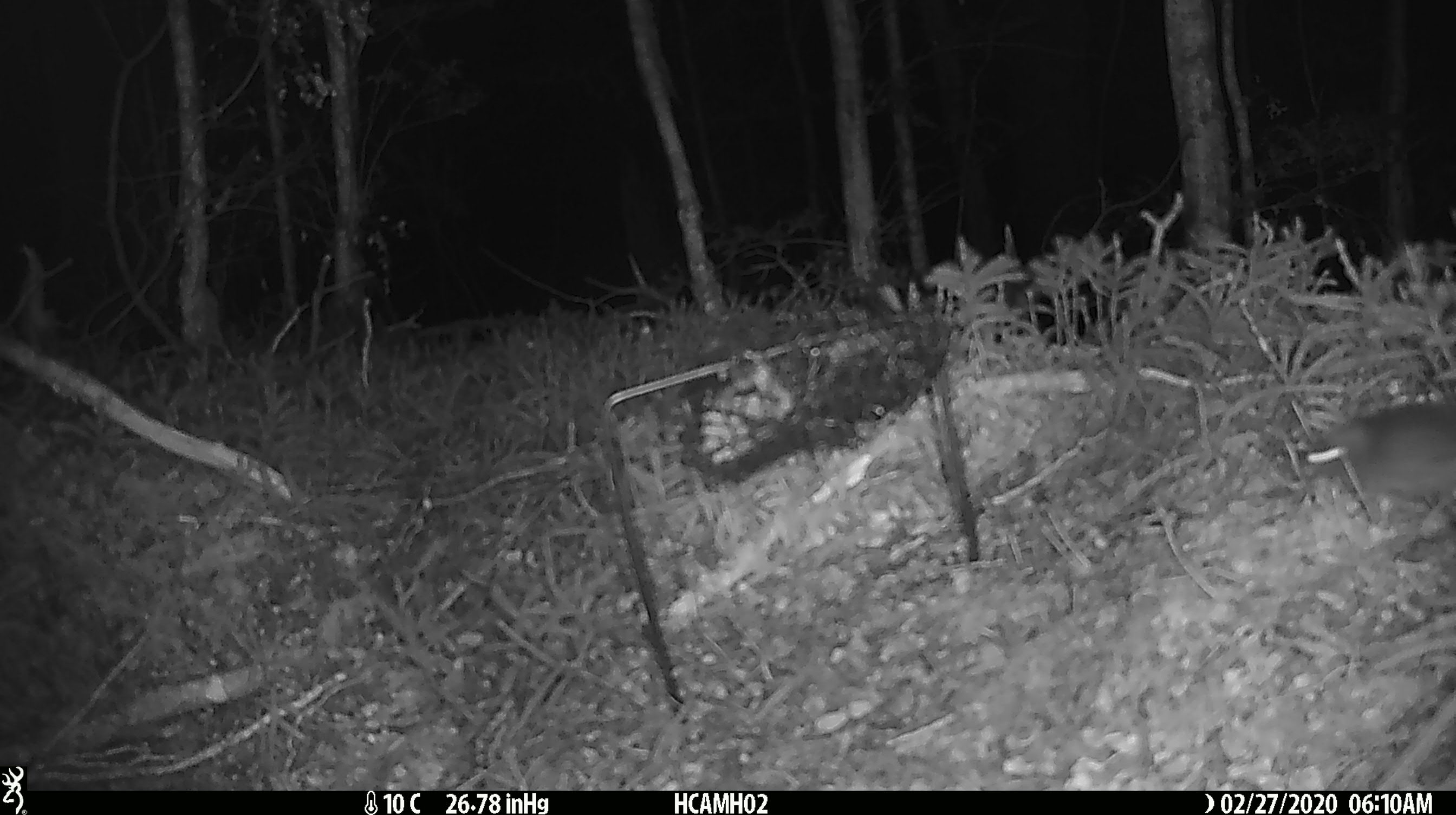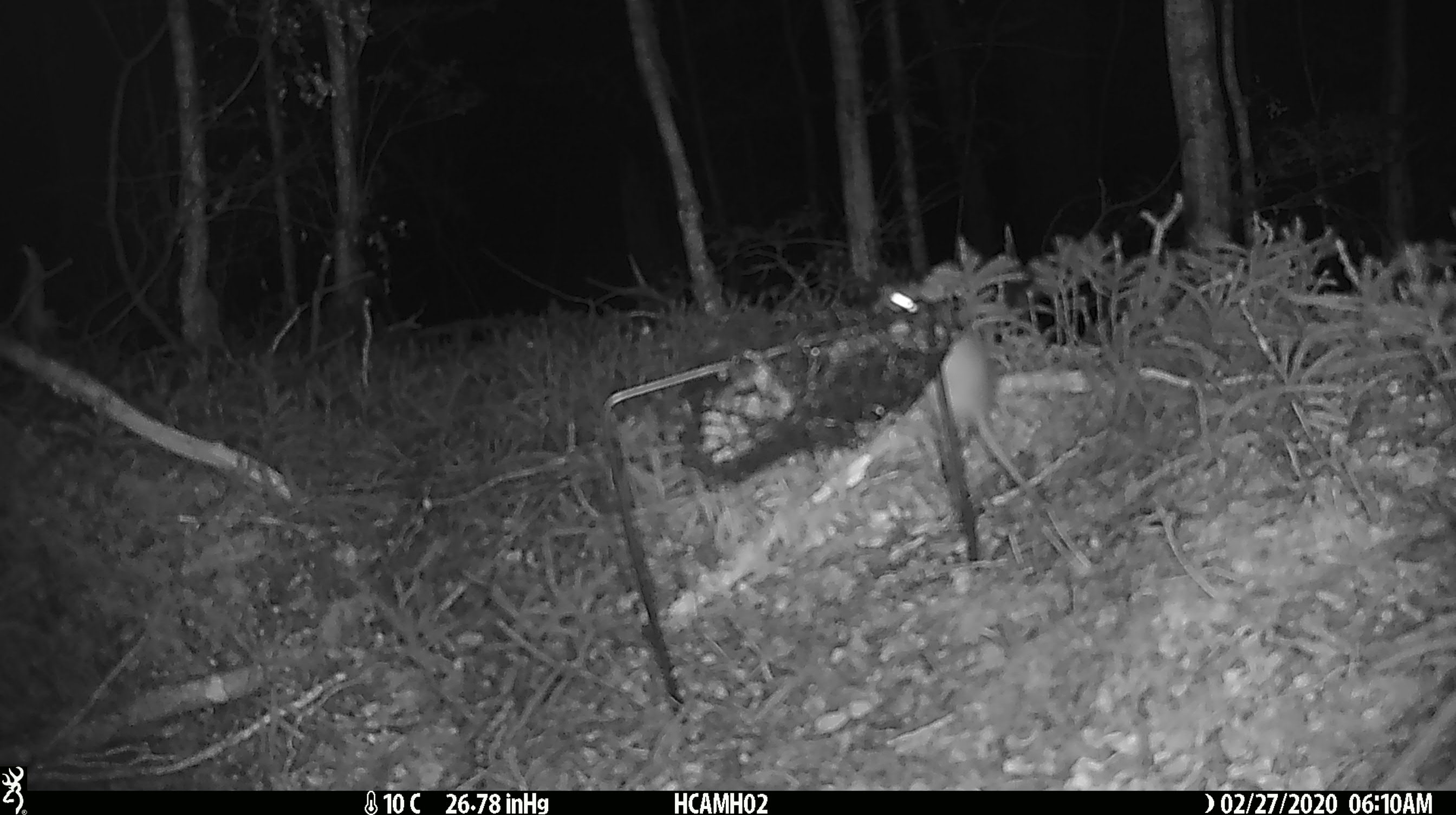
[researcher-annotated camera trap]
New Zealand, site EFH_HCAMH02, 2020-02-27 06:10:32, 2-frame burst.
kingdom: Animalia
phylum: Chordata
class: Mammalia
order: Rodentia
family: Muridae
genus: Mus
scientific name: Mus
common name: mouse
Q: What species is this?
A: Mouse (Mus).